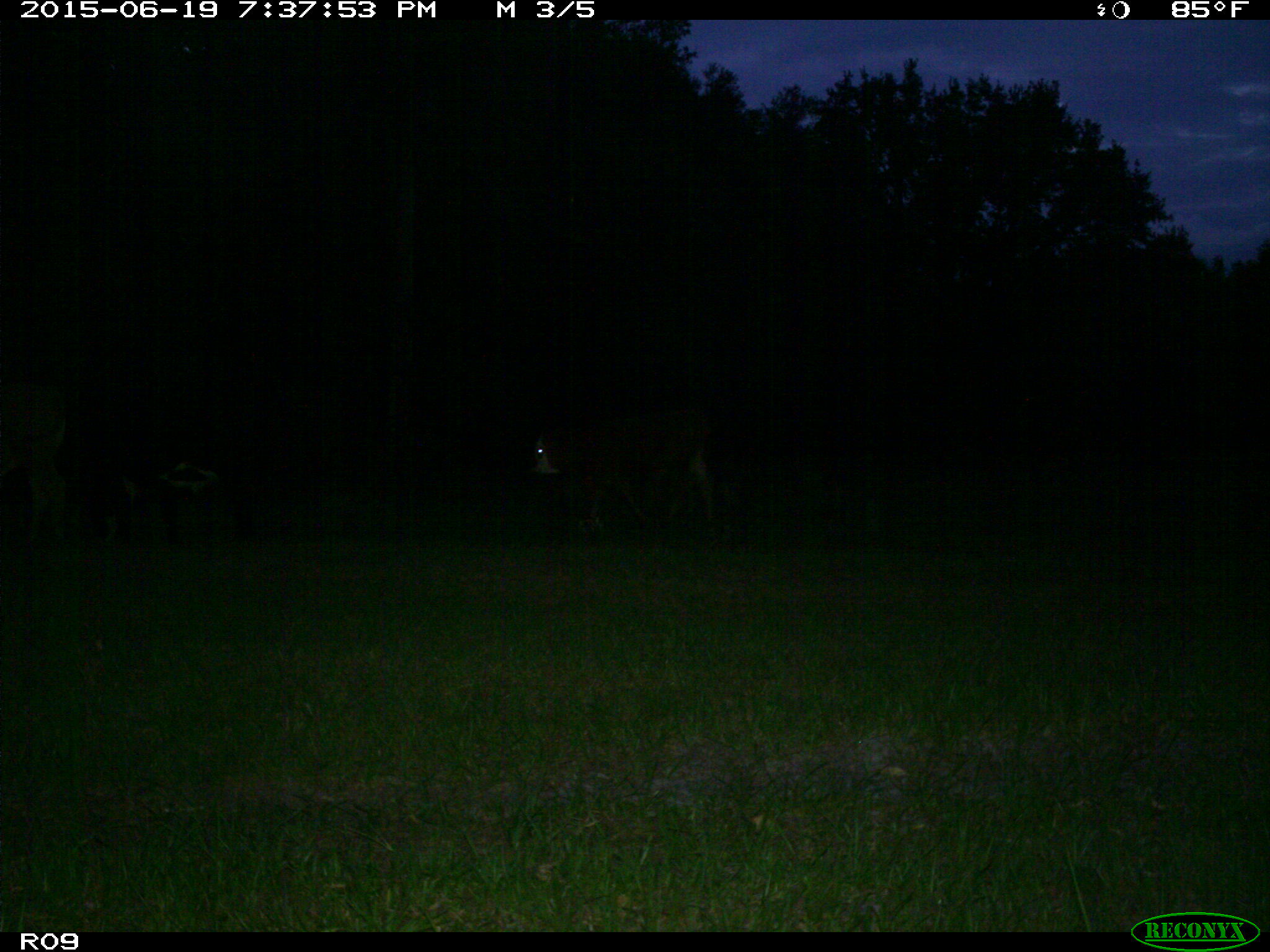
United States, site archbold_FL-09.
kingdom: Animalia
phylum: Chordata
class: Mammalia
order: Artiodactyla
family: Bovidae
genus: Bos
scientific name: Bos taurus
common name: domestic cow